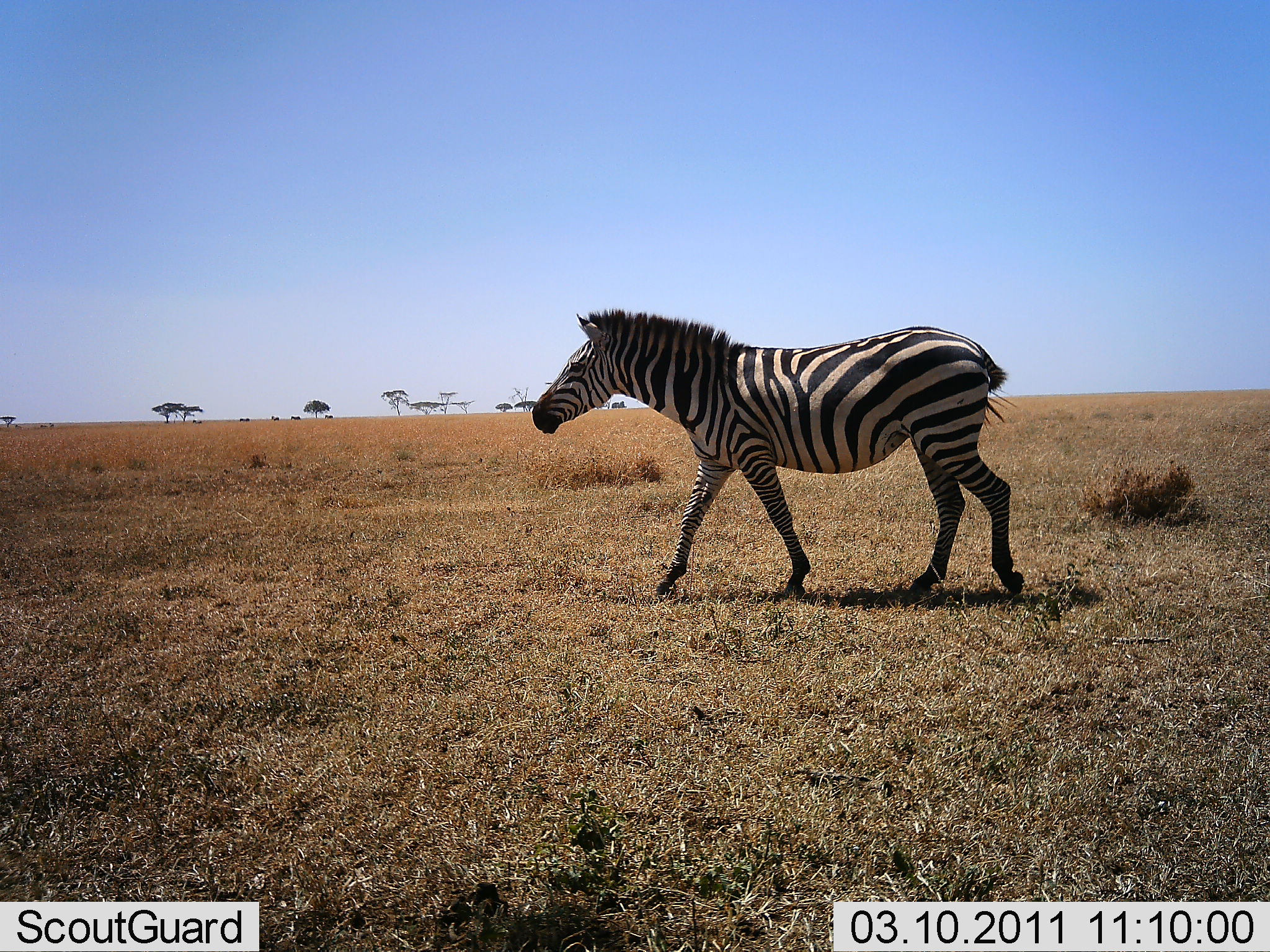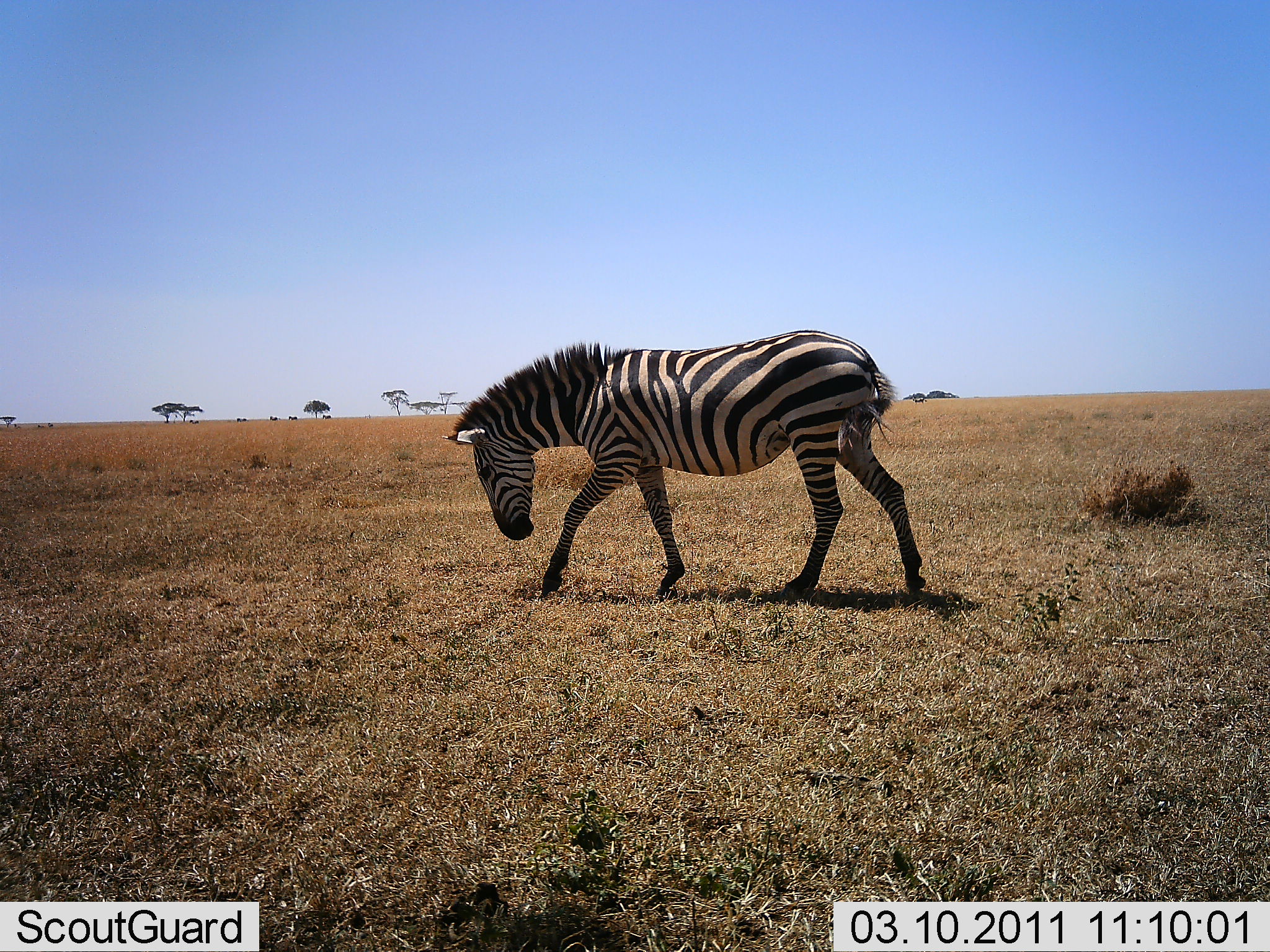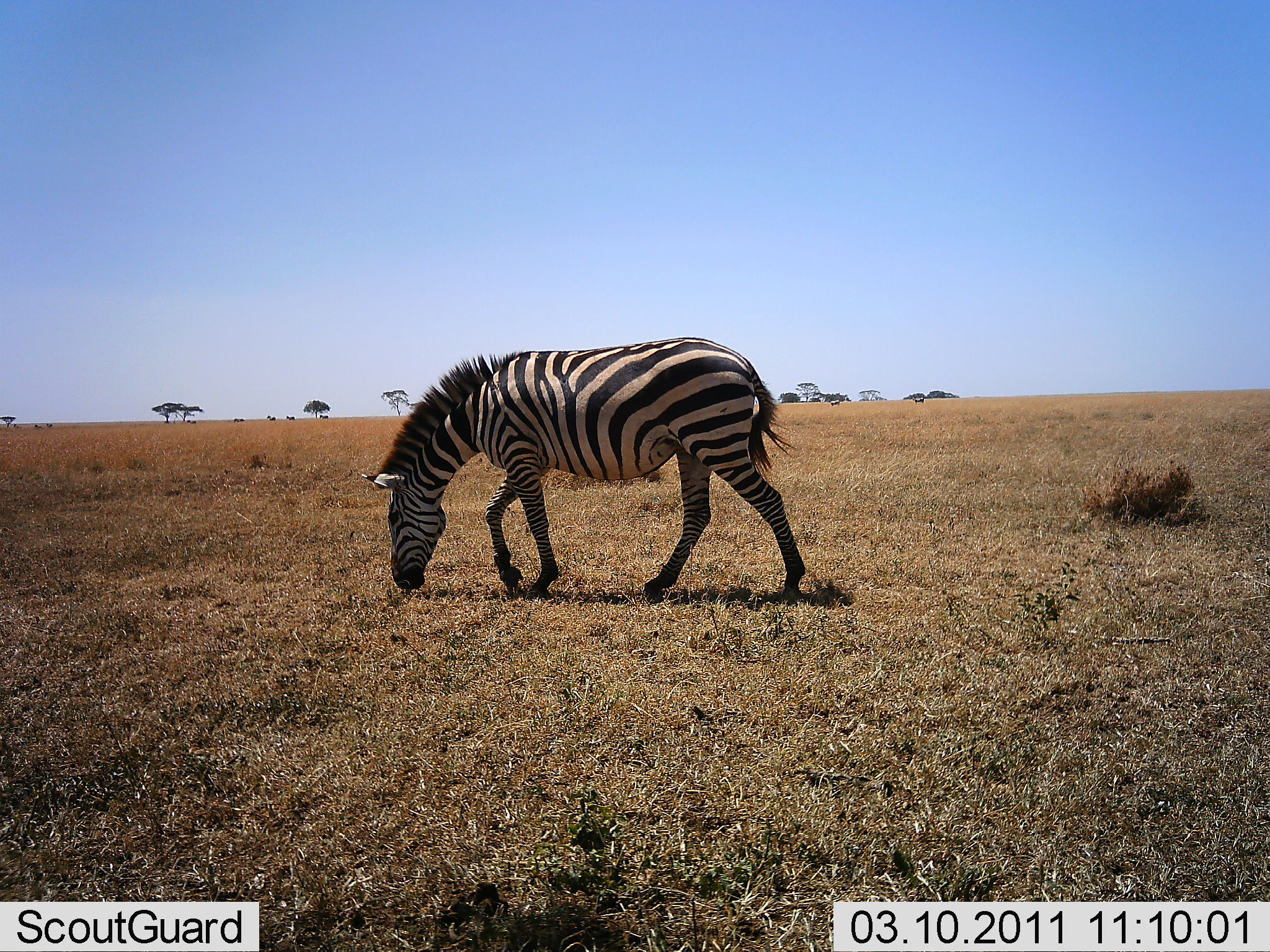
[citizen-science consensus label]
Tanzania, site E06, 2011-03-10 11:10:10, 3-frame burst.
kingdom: Animalia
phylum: Chordata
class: Mammalia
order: Perissodactyla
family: Equidae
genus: Equus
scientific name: Equus quagga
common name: plains zebra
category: zebra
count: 1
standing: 9%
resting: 0%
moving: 64%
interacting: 0%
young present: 0%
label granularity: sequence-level